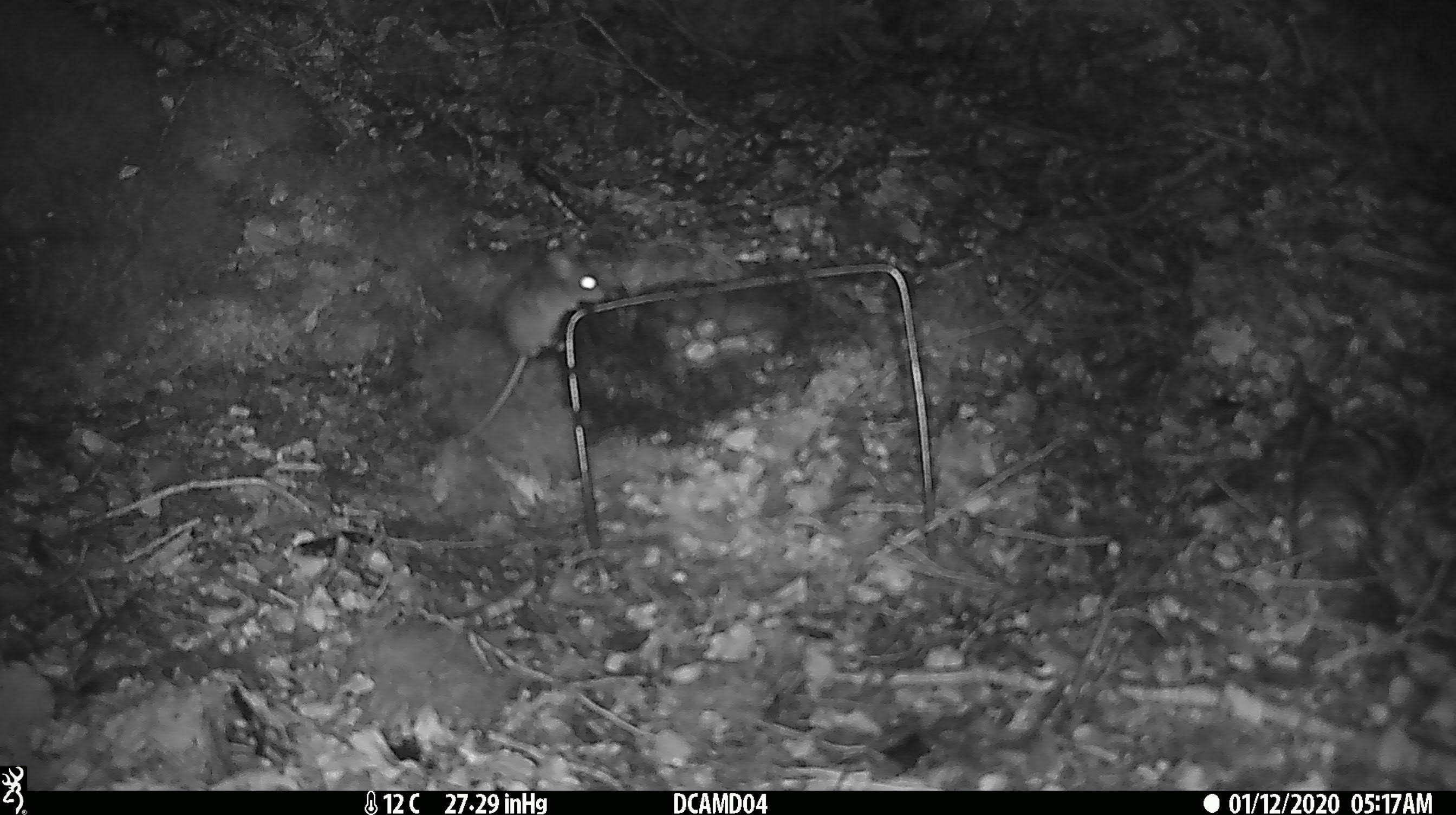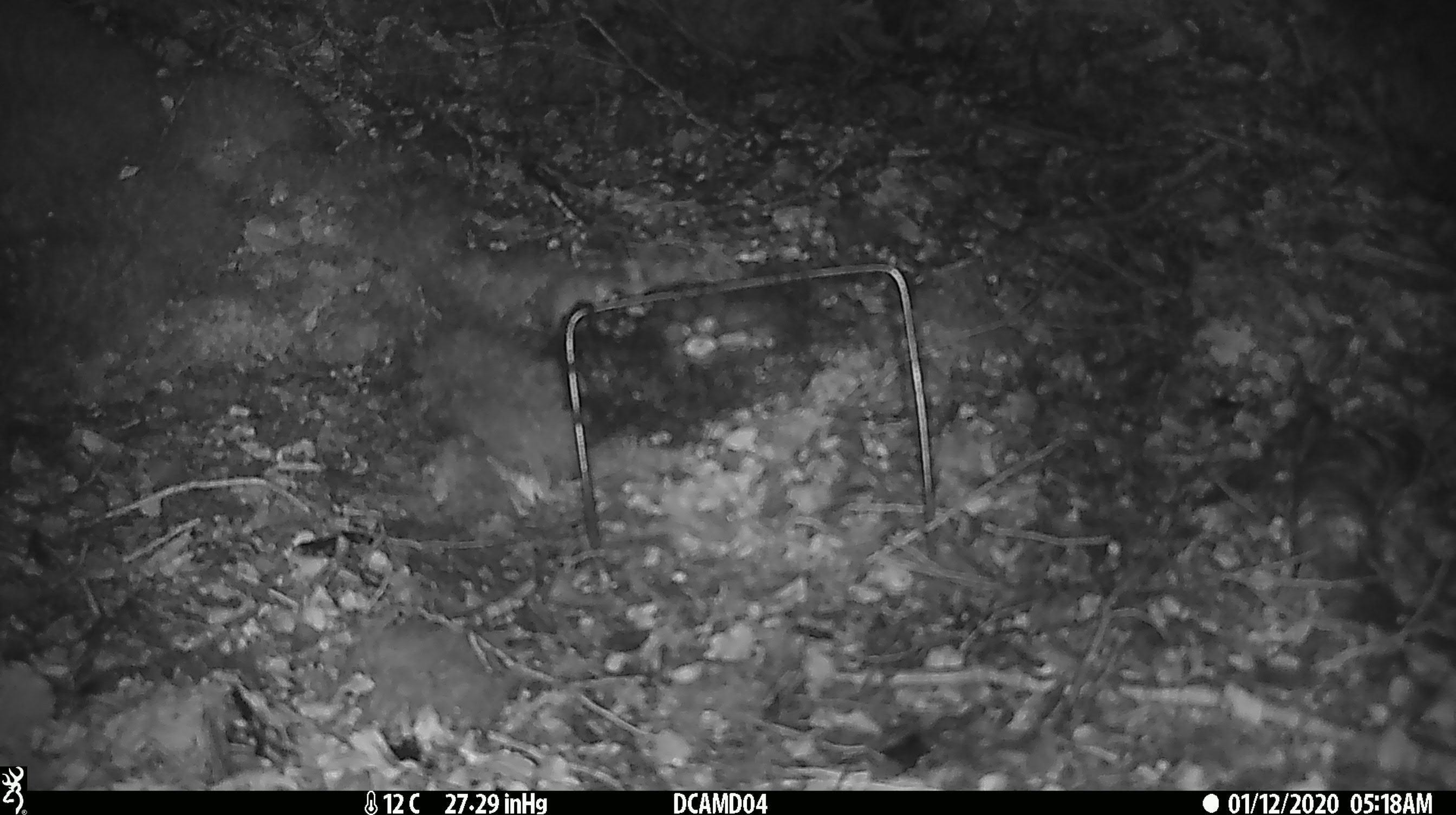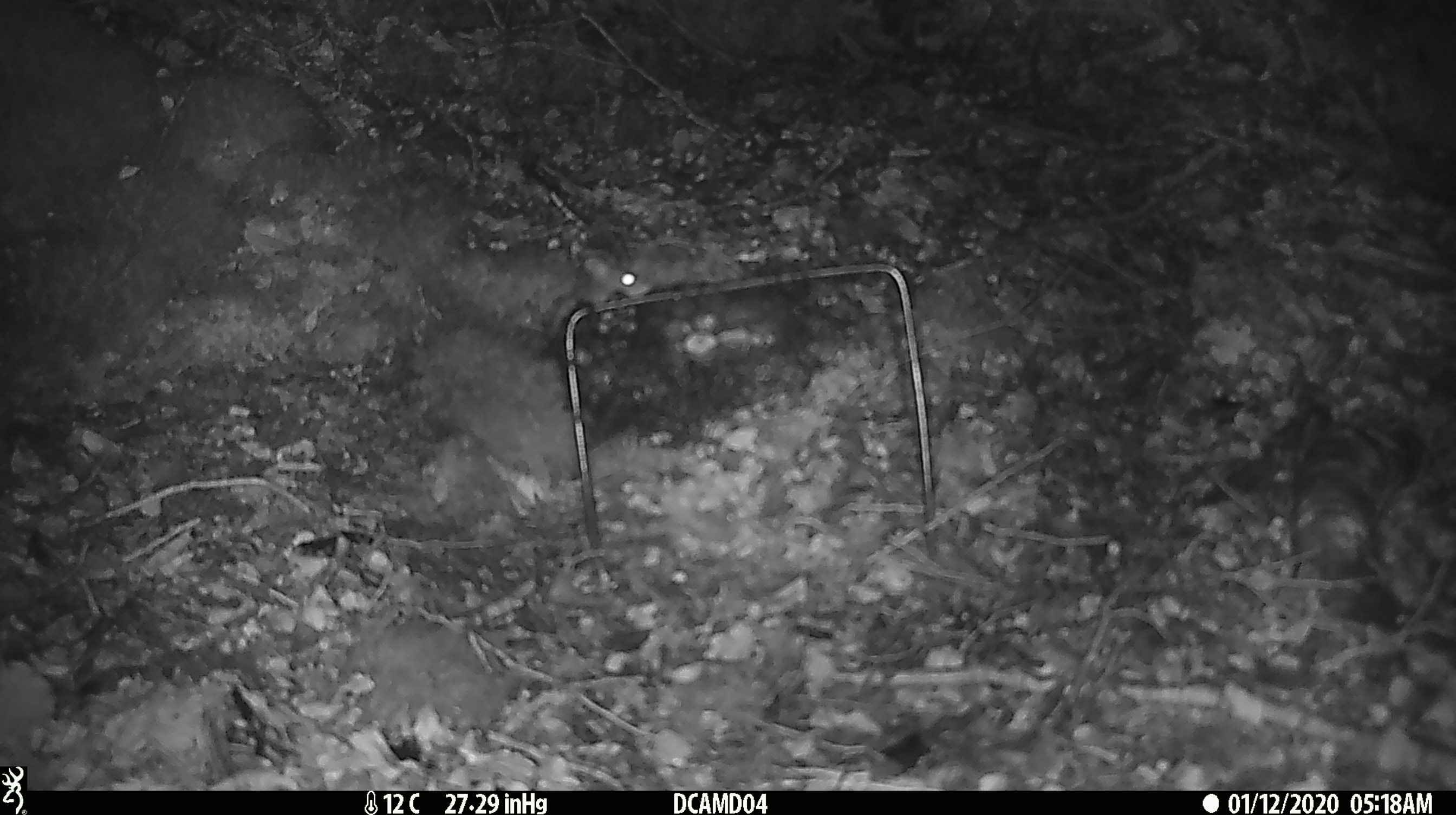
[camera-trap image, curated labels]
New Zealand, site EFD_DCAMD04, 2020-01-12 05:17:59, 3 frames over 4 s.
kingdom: Animalia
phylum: Chordata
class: Mammalia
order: Rodentia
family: Muridae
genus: Mus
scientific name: Mus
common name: mouse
Mouse (Mus).